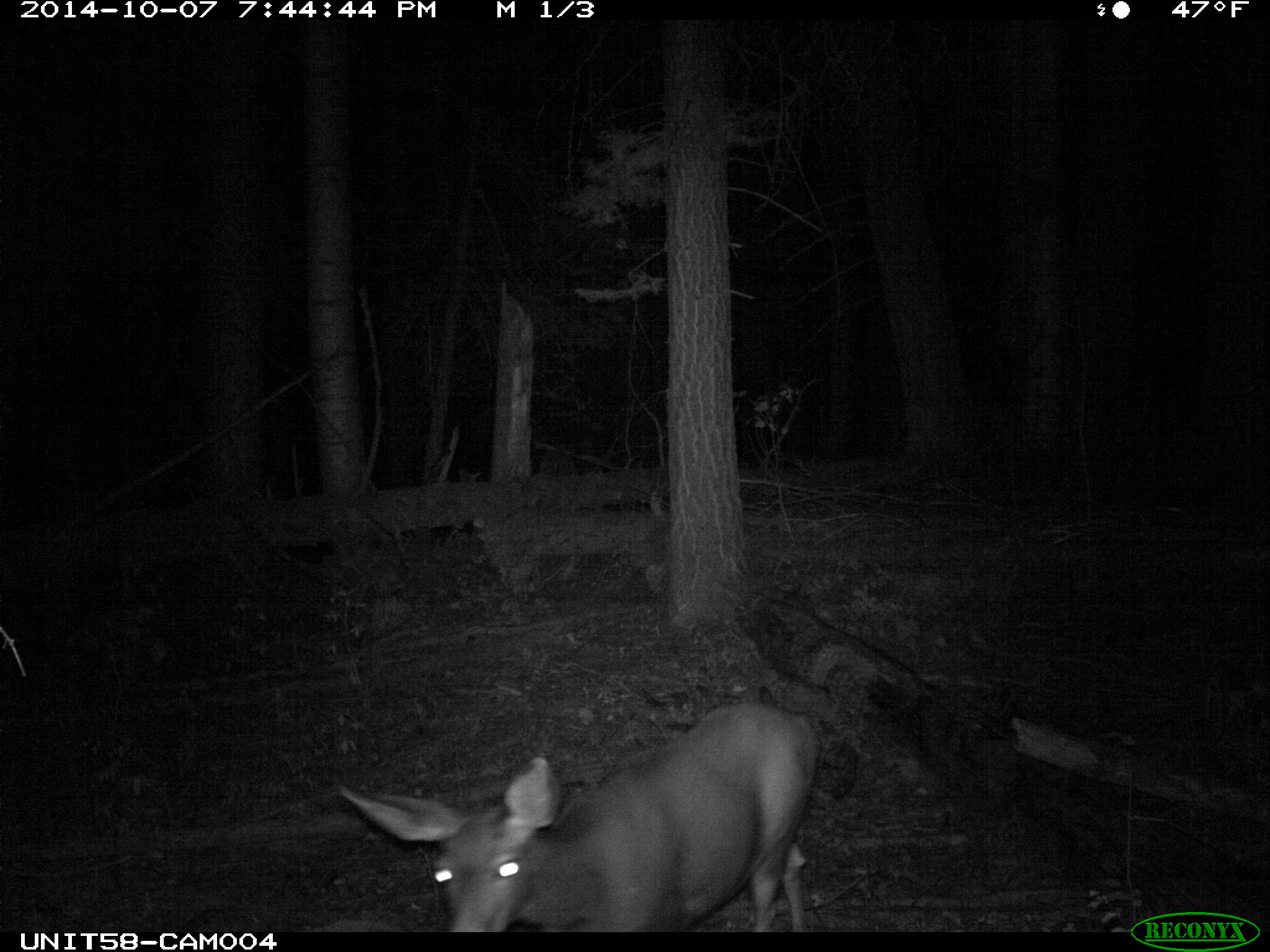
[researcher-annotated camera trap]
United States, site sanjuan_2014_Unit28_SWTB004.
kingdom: Animalia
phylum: Chordata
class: Mammalia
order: Artiodactyla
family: Cervidae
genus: Odocoileus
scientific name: Odocoileus hemionus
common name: mule deer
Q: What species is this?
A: Odocoileus hemionus (mule deer).